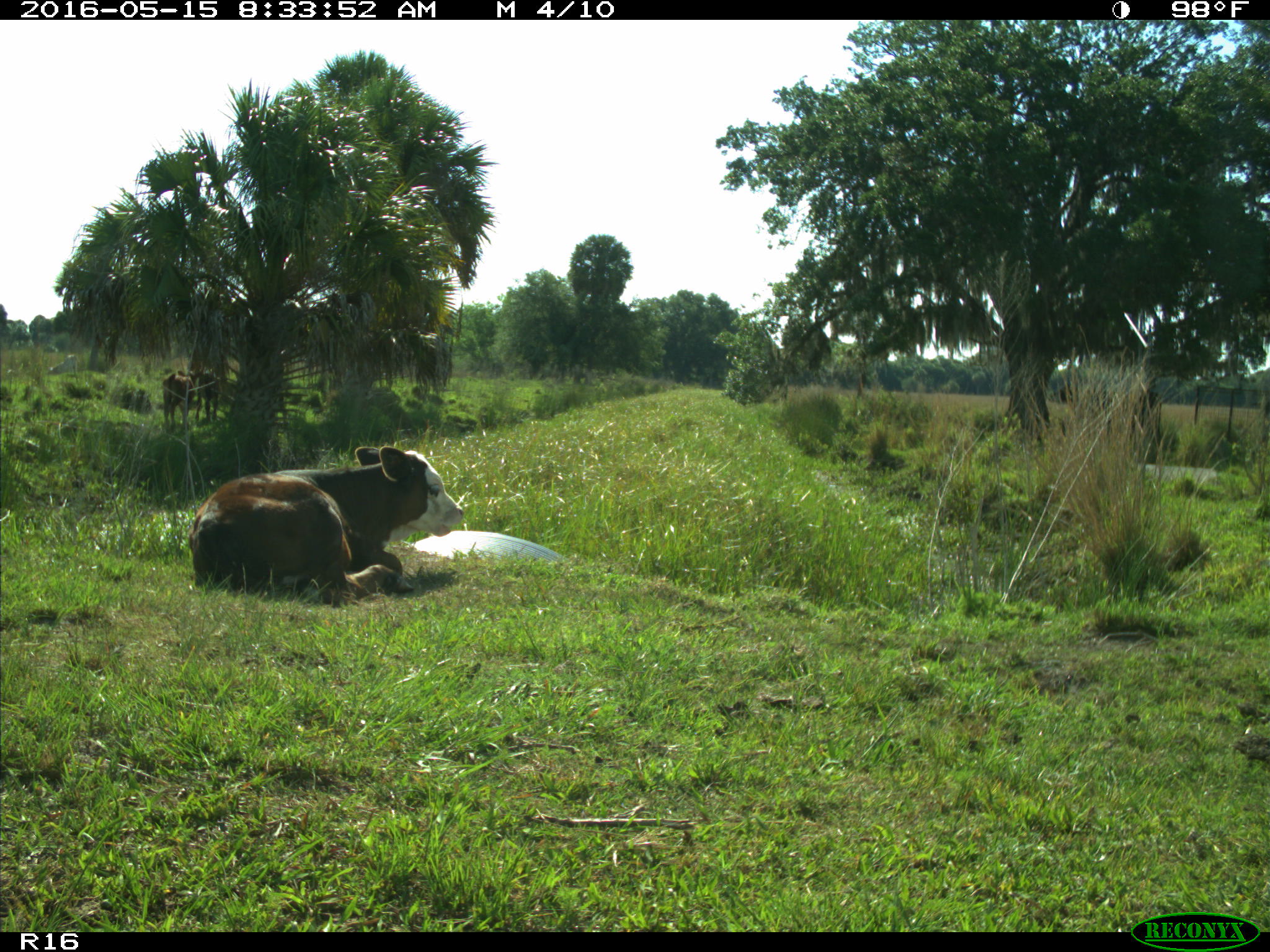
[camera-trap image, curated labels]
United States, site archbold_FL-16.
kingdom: Animalia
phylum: Chordata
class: Mammalia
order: Artiodactyla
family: Bovidae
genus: Bos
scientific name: Bos taurus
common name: domestic cow